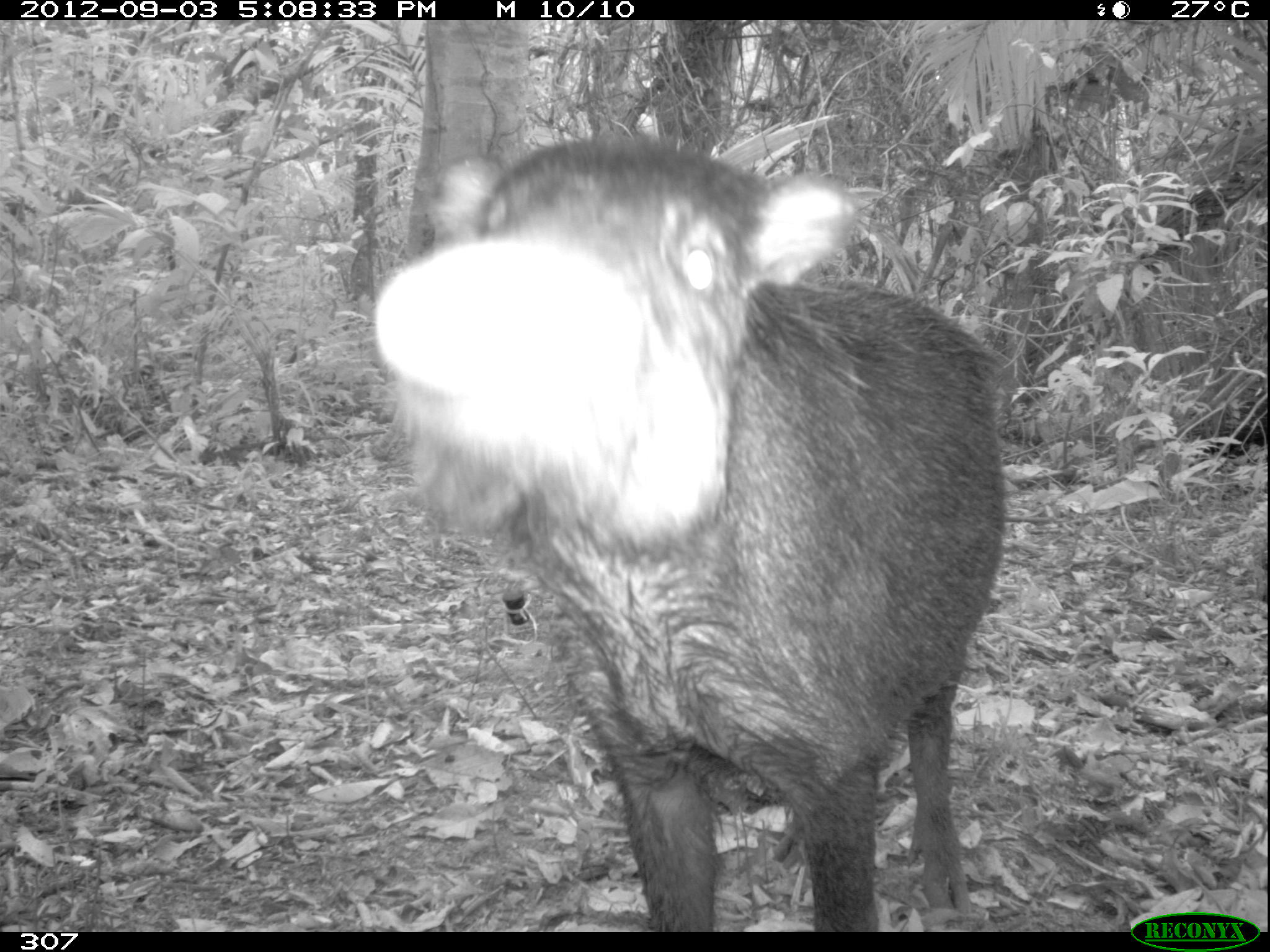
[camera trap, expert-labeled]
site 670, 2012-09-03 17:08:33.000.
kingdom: Animalia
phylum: Chordata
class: Mammalia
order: Artiodactyla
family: Tayassuidae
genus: Tayassu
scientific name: Tayassu pecari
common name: white-lipped peccary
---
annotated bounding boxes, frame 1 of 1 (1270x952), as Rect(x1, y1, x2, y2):
tayassu pecari: Rect(372, 131, 1007, 932)